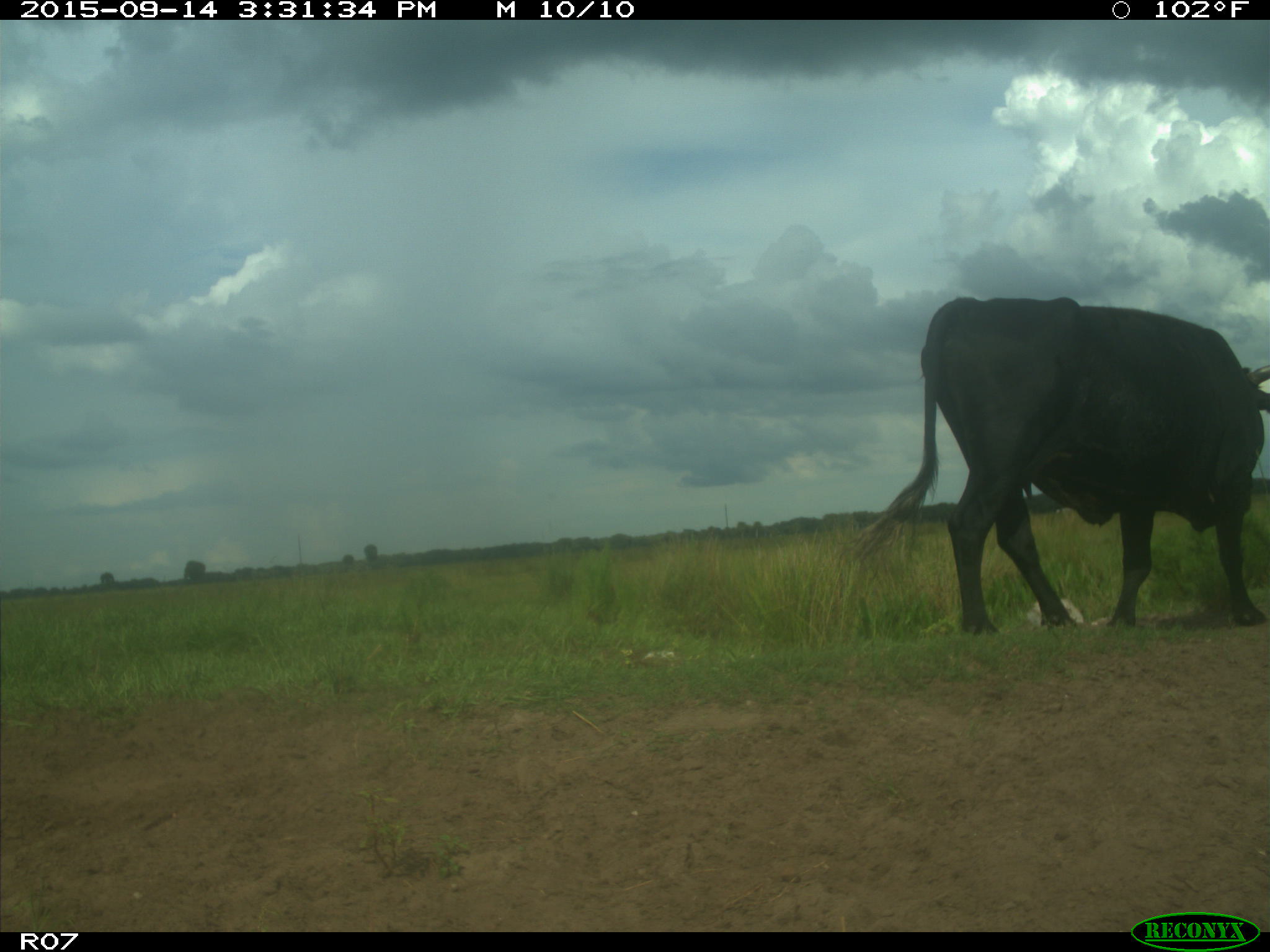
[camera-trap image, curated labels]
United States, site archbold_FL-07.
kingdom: Animalia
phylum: Chordata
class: Mammalia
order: Artiodactyla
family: Bovidae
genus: Bos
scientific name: Bos taurus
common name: domestic cow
Bos taurus (domestic cow).